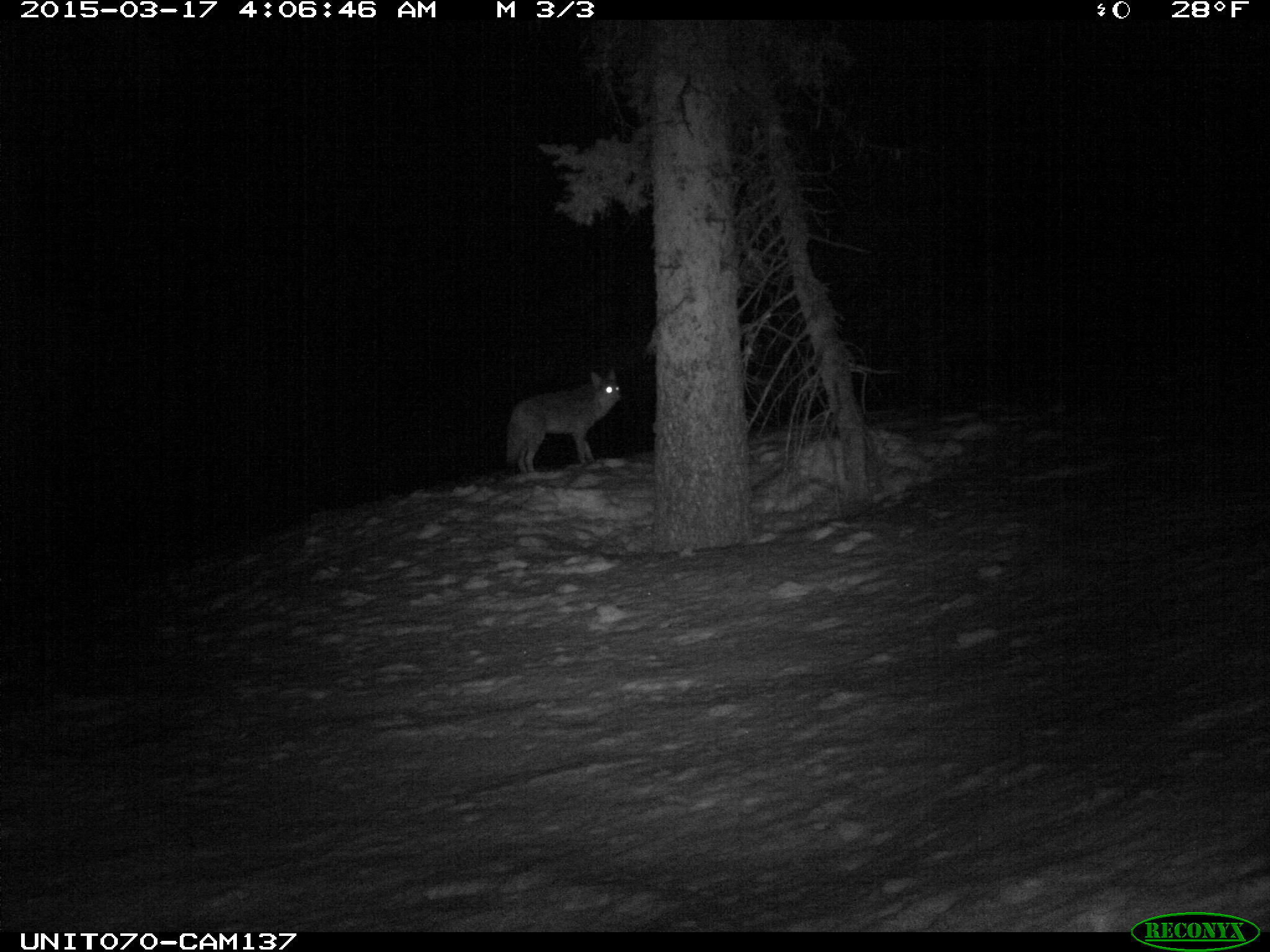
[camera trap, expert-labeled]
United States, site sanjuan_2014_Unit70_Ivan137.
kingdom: Animalia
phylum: Chordata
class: Mammalia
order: Carnivora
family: Canidae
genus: Canis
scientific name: Canis latrans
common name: coyote